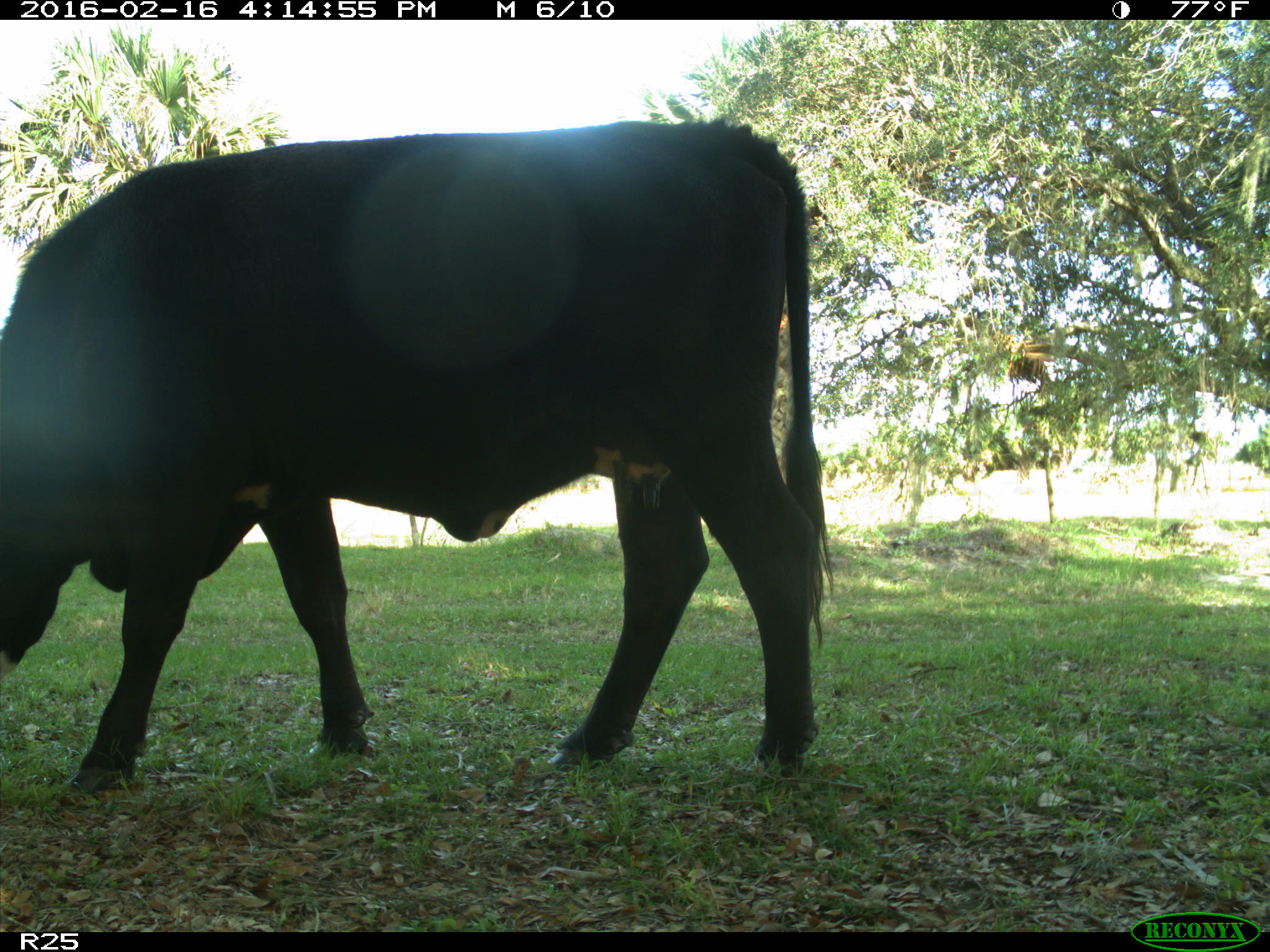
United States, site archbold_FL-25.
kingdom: Animalia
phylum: Chordata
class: Mammalia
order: Artiodactyla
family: Bovidae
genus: Bos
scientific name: Bos taurus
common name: domestic cow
Bos taurus (domestic cow).